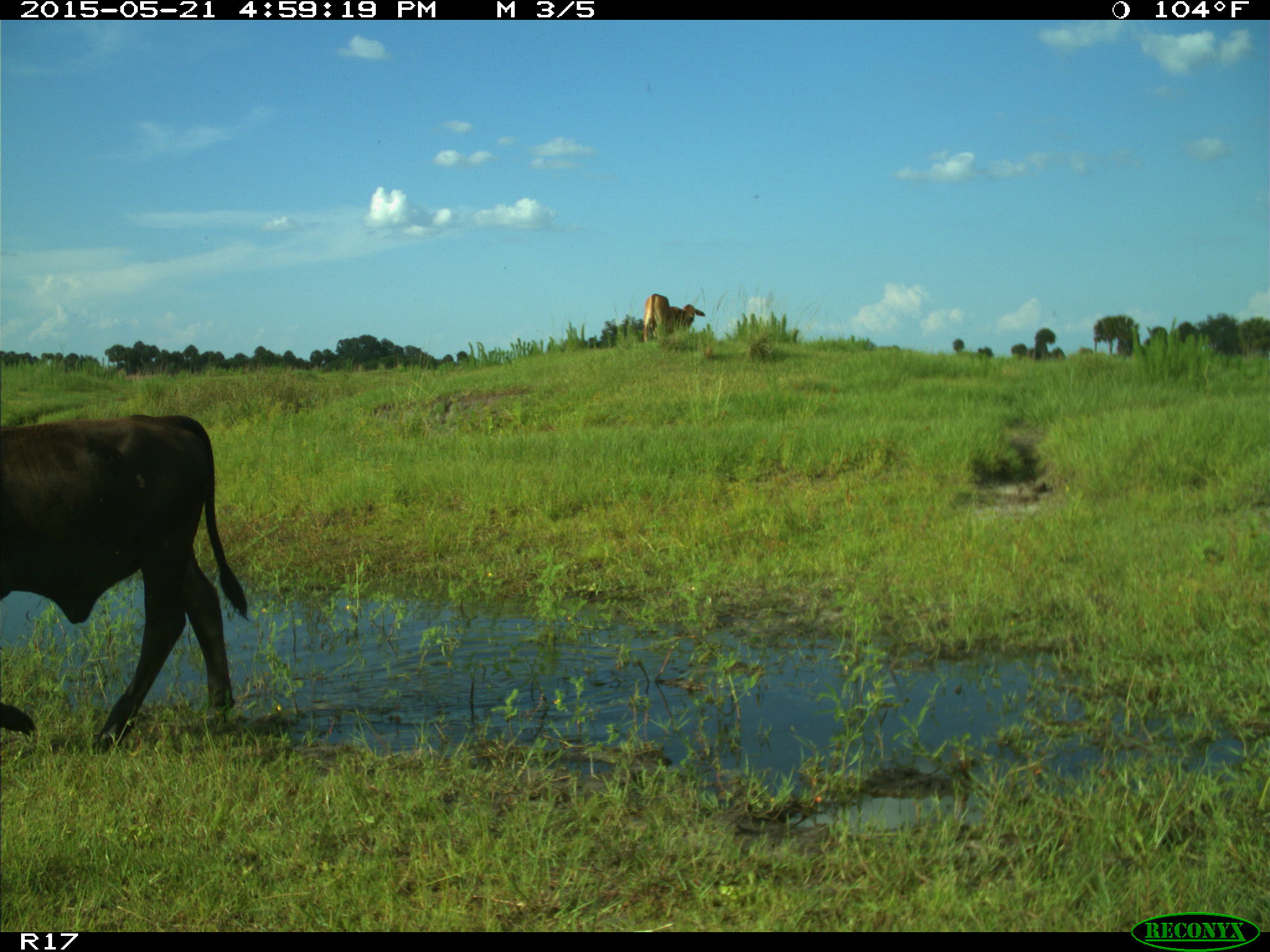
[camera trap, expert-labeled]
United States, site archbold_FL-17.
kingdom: Animalia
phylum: Chordata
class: Mammalia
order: Artiodactyla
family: Bovidae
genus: Bos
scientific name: Bos taurus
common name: domestic cow